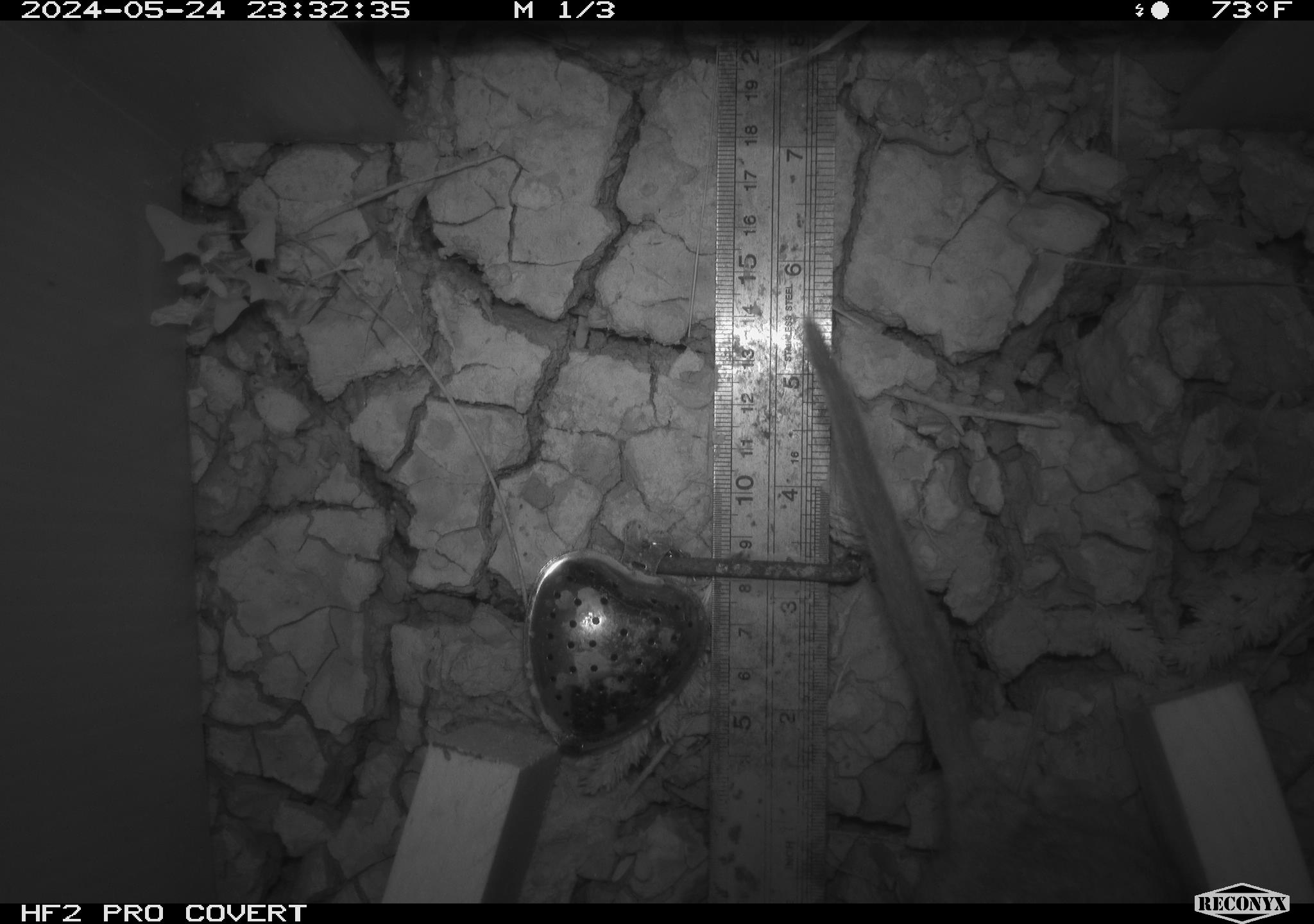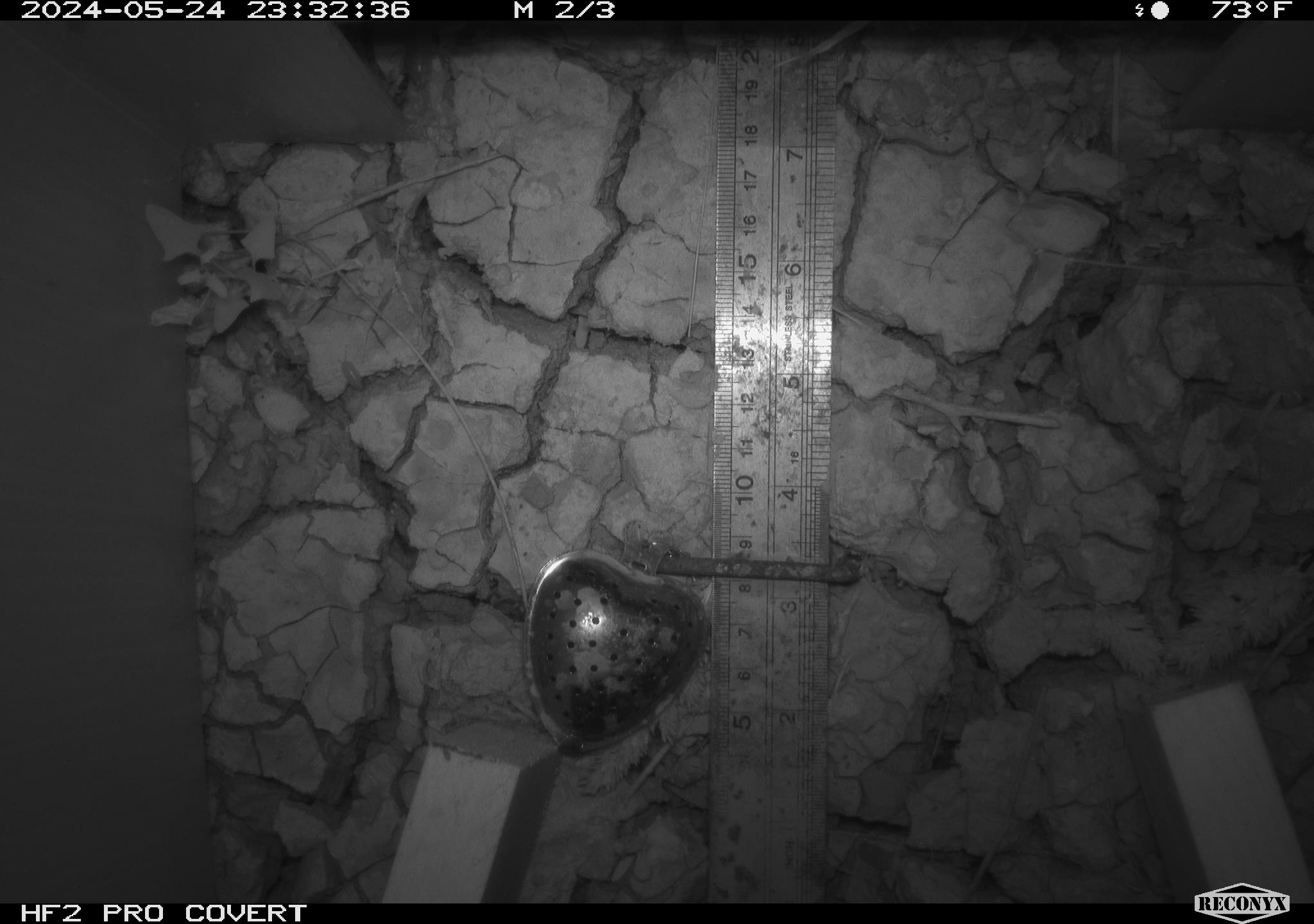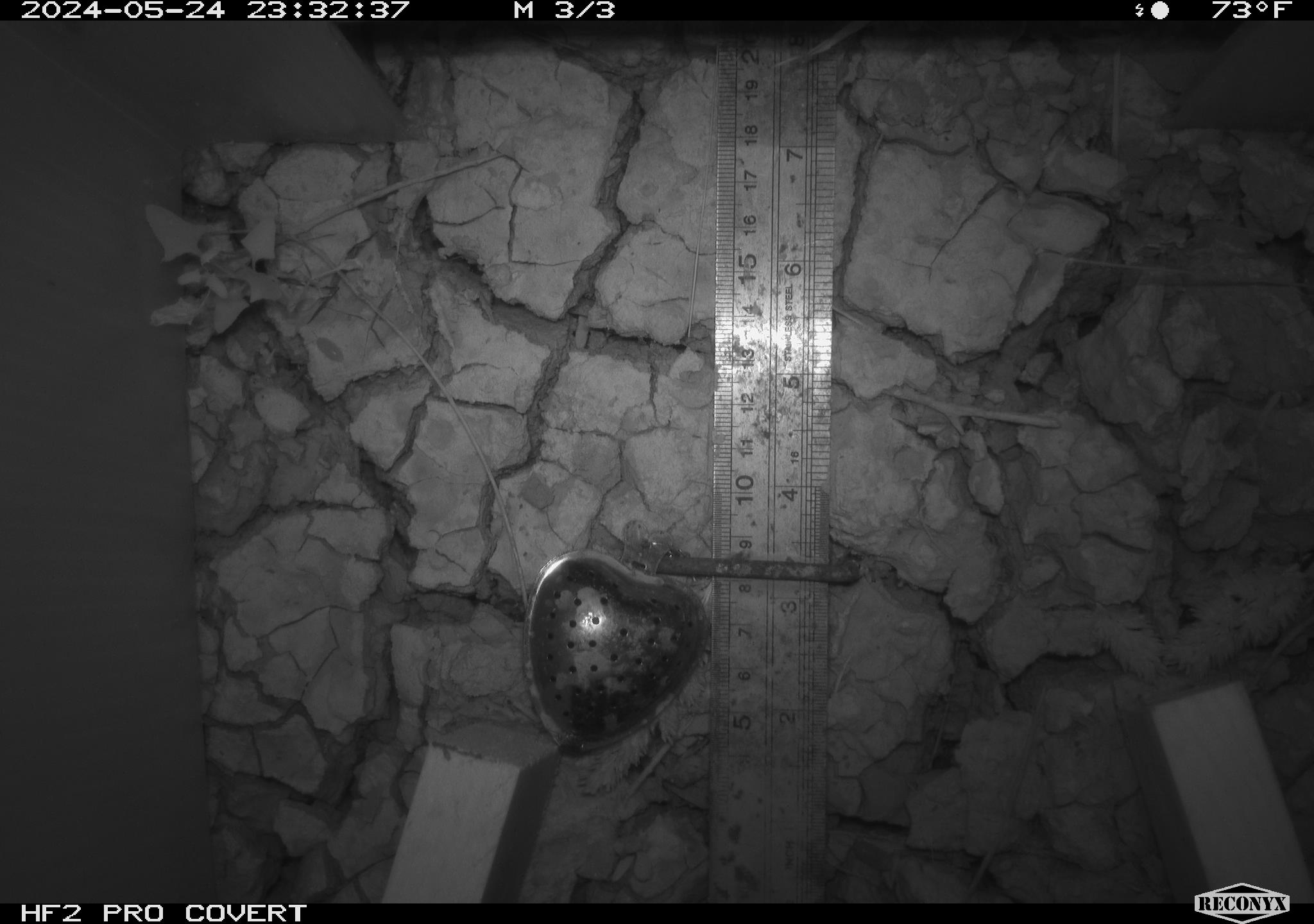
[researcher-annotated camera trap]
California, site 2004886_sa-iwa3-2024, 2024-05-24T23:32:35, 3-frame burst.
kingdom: Animalia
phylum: Chordata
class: Mammalia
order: Rodentia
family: Cricetidae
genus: Neotoma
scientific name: Neotoma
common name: pack rat or woodrat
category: neotoma species